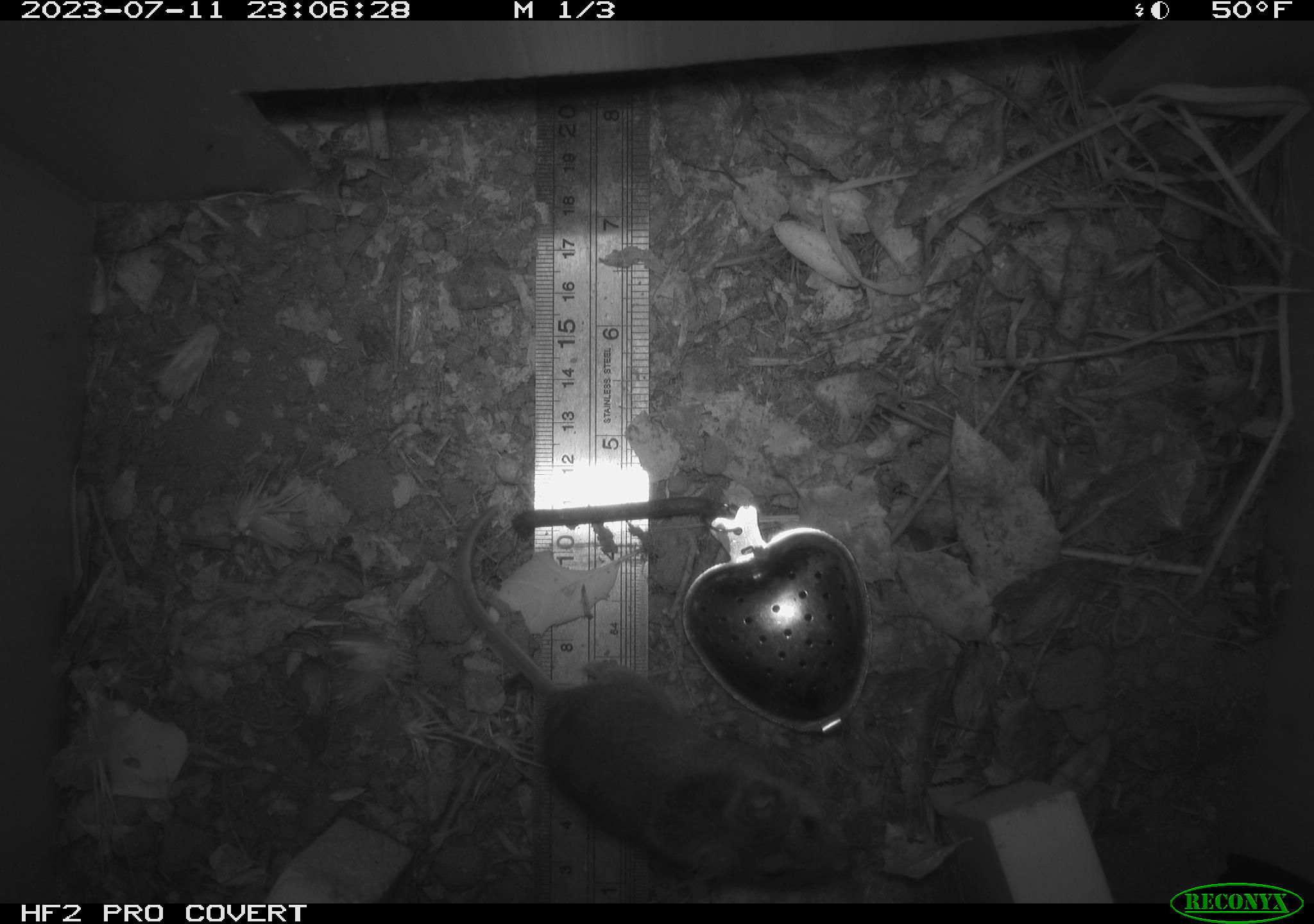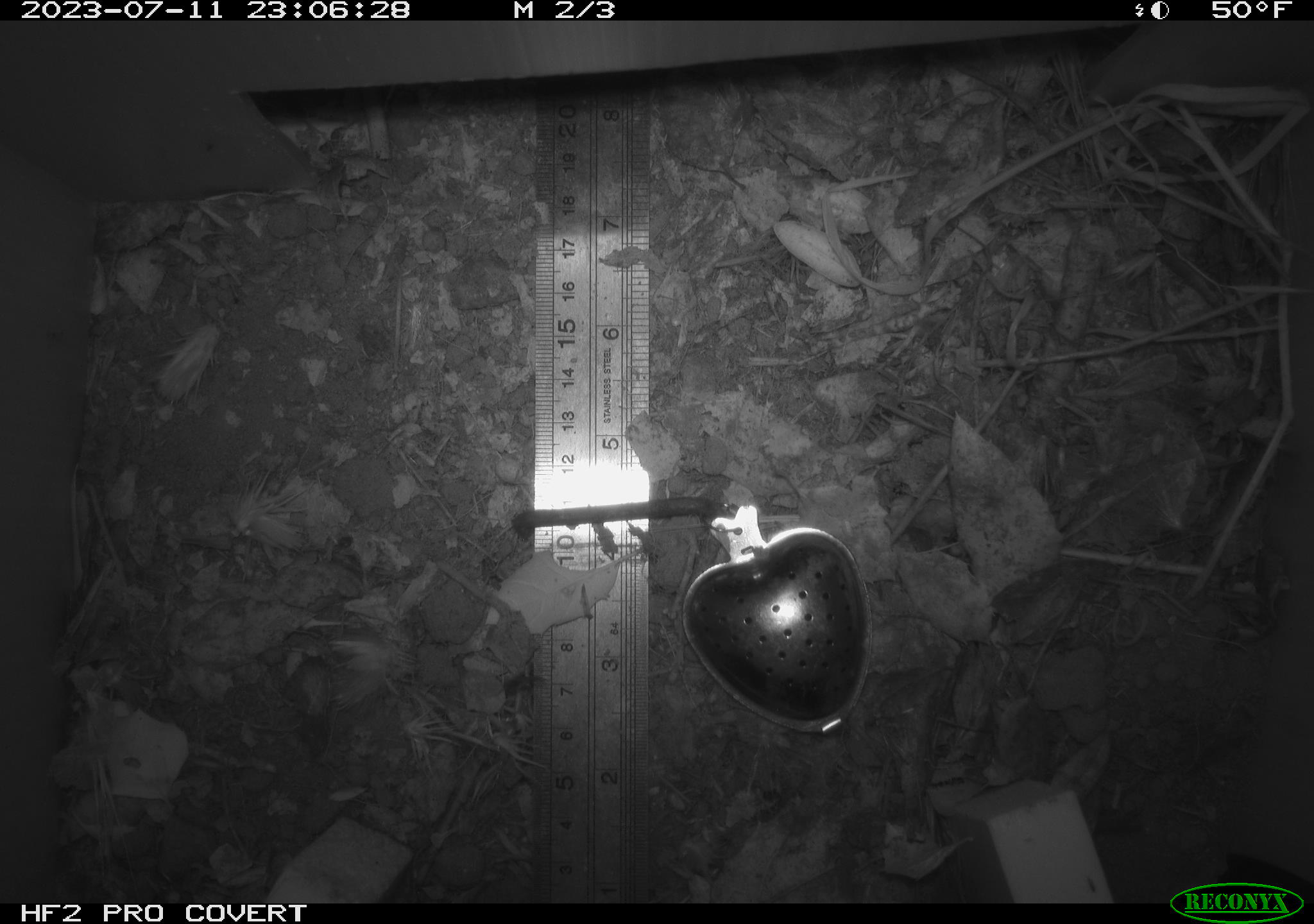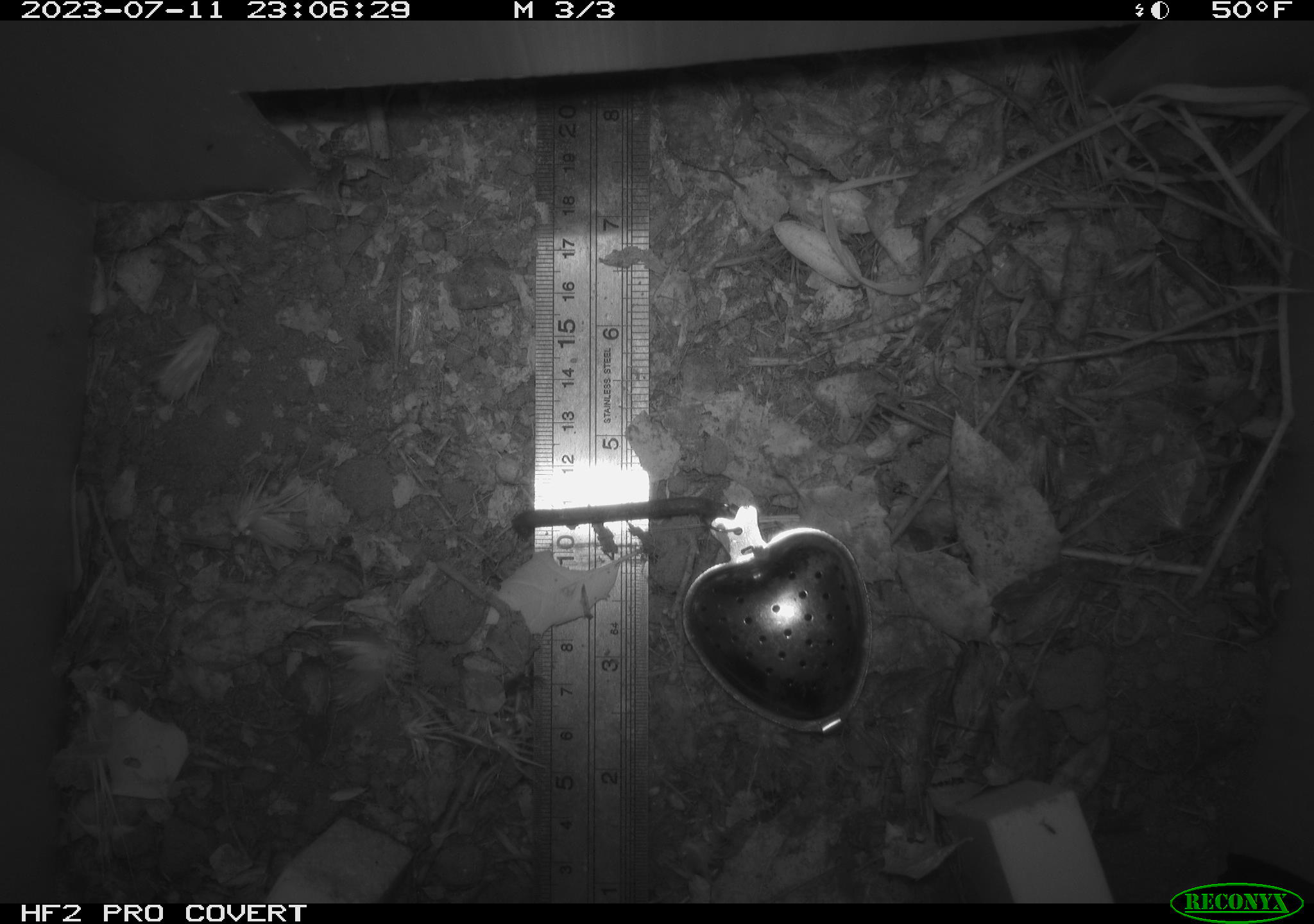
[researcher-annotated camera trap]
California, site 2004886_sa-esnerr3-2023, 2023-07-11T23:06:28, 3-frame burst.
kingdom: Animalia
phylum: Chordata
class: Mammalia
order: Rodentia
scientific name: Rodentia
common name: mouse species